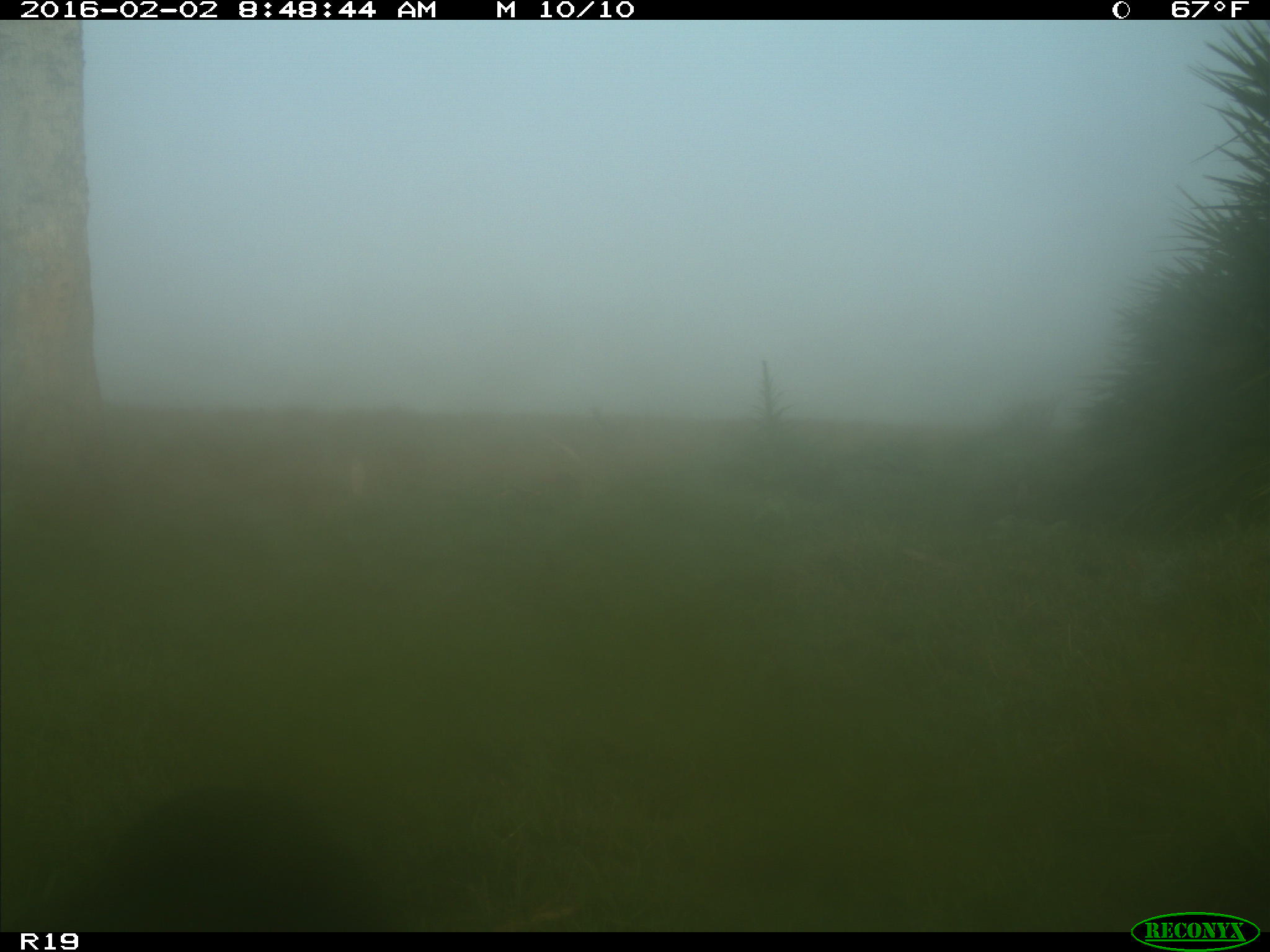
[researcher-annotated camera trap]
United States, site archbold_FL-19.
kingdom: Animalia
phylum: Chordata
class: Aves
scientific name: Aves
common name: birds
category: unidentified bird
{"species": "unidentified bird (birds) (Aves)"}